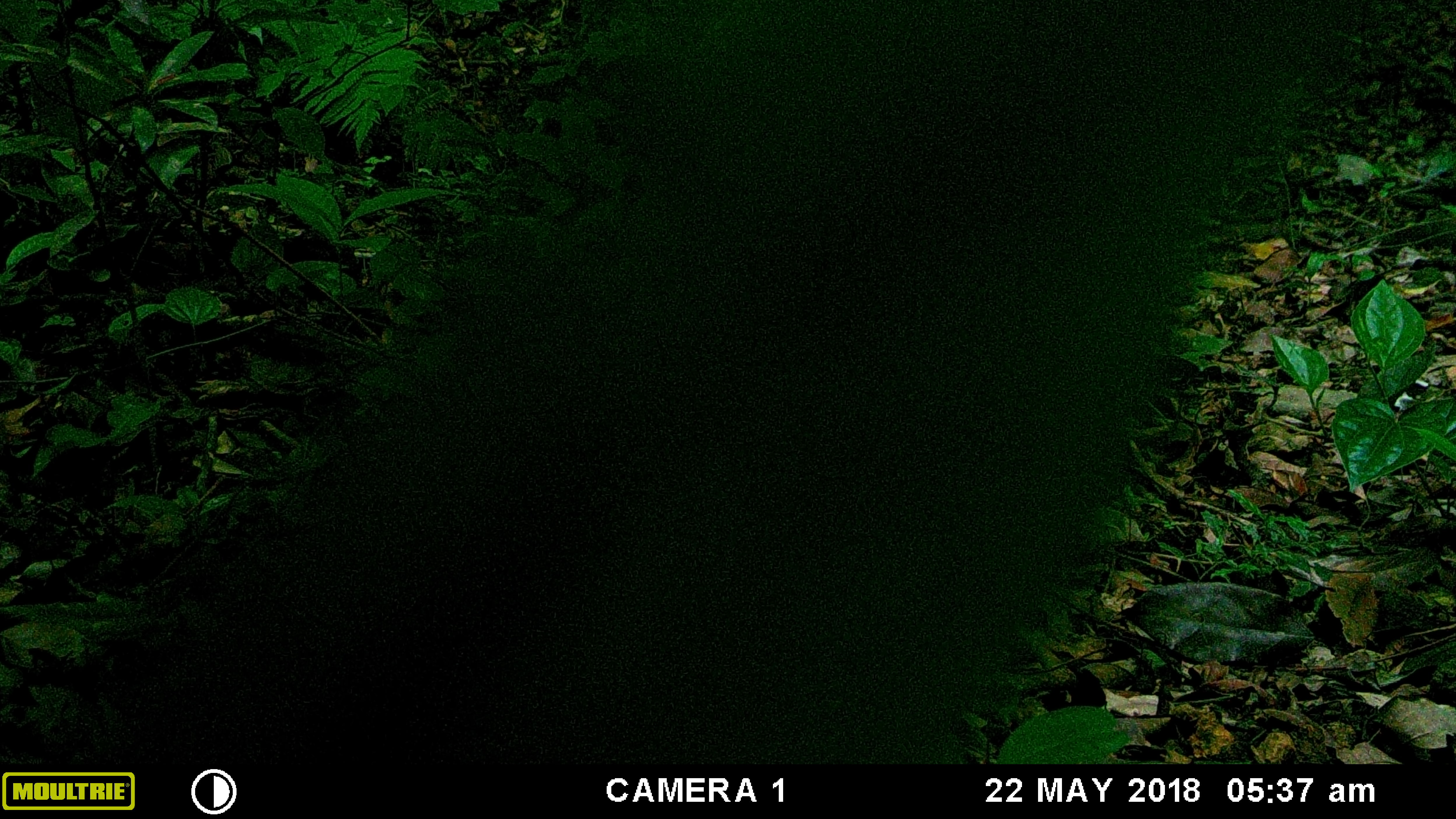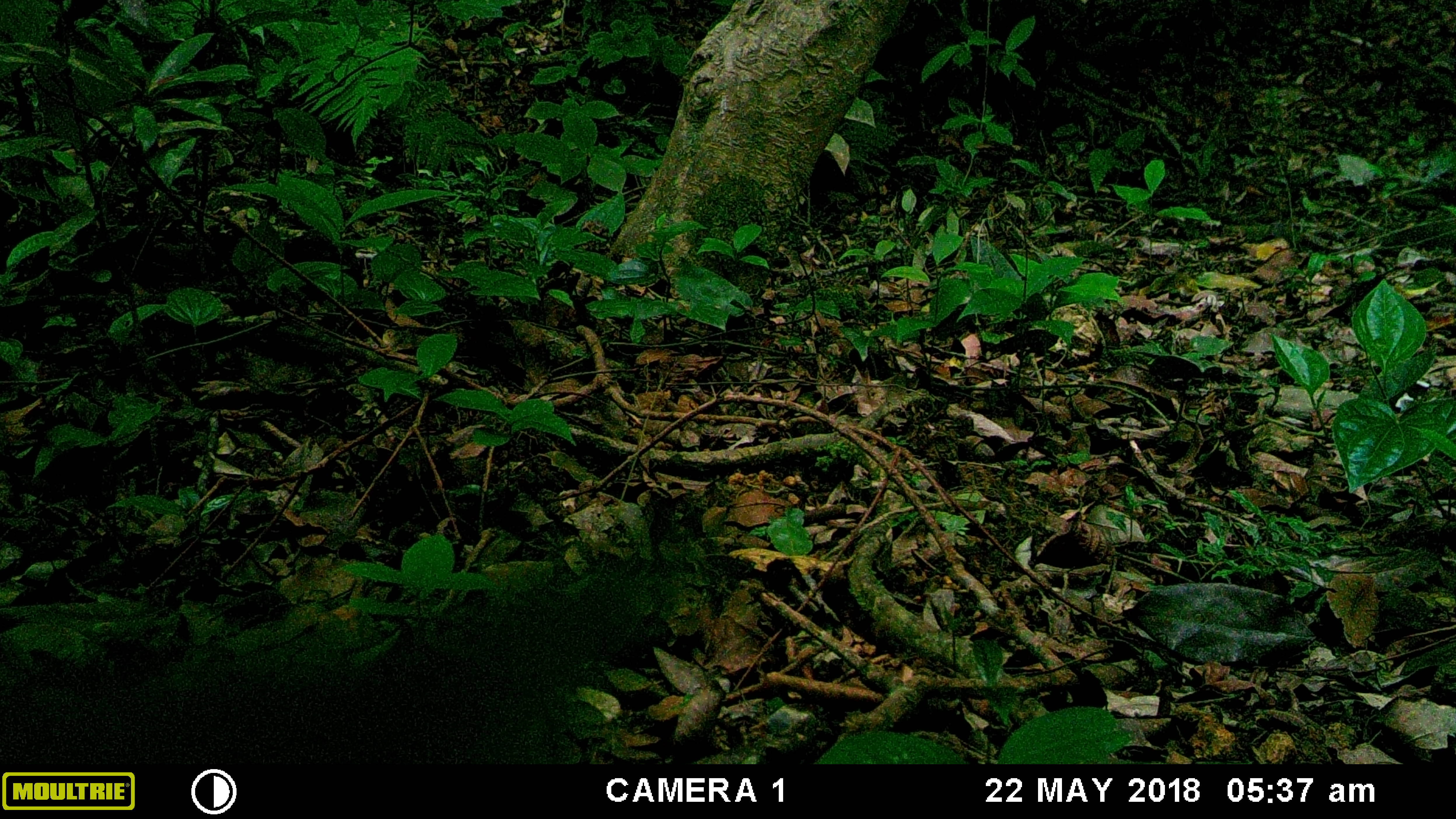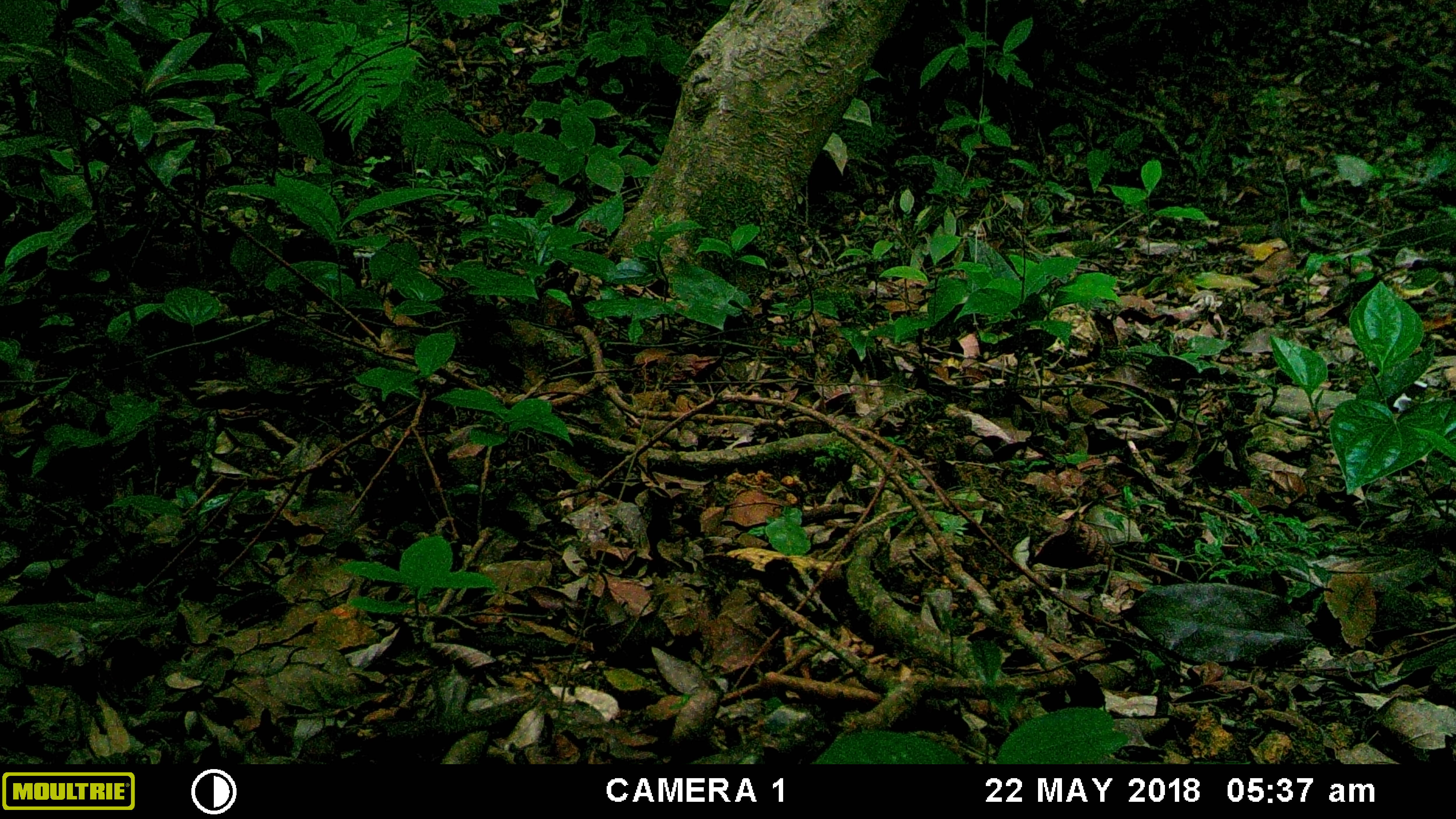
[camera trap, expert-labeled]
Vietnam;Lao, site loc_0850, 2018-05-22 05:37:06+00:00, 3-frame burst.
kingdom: Animalia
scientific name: Animalia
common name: animal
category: unidentified small animal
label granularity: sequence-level